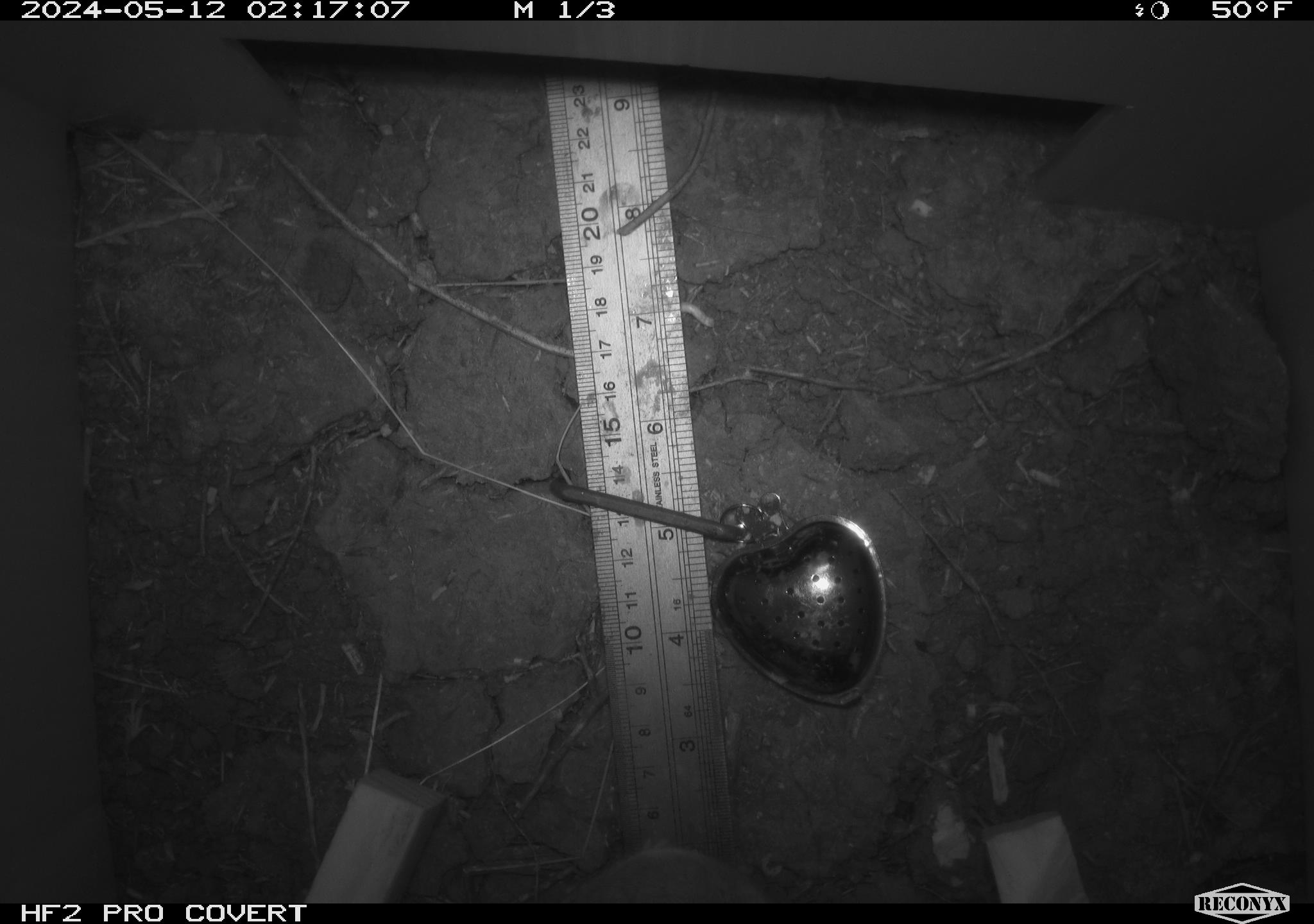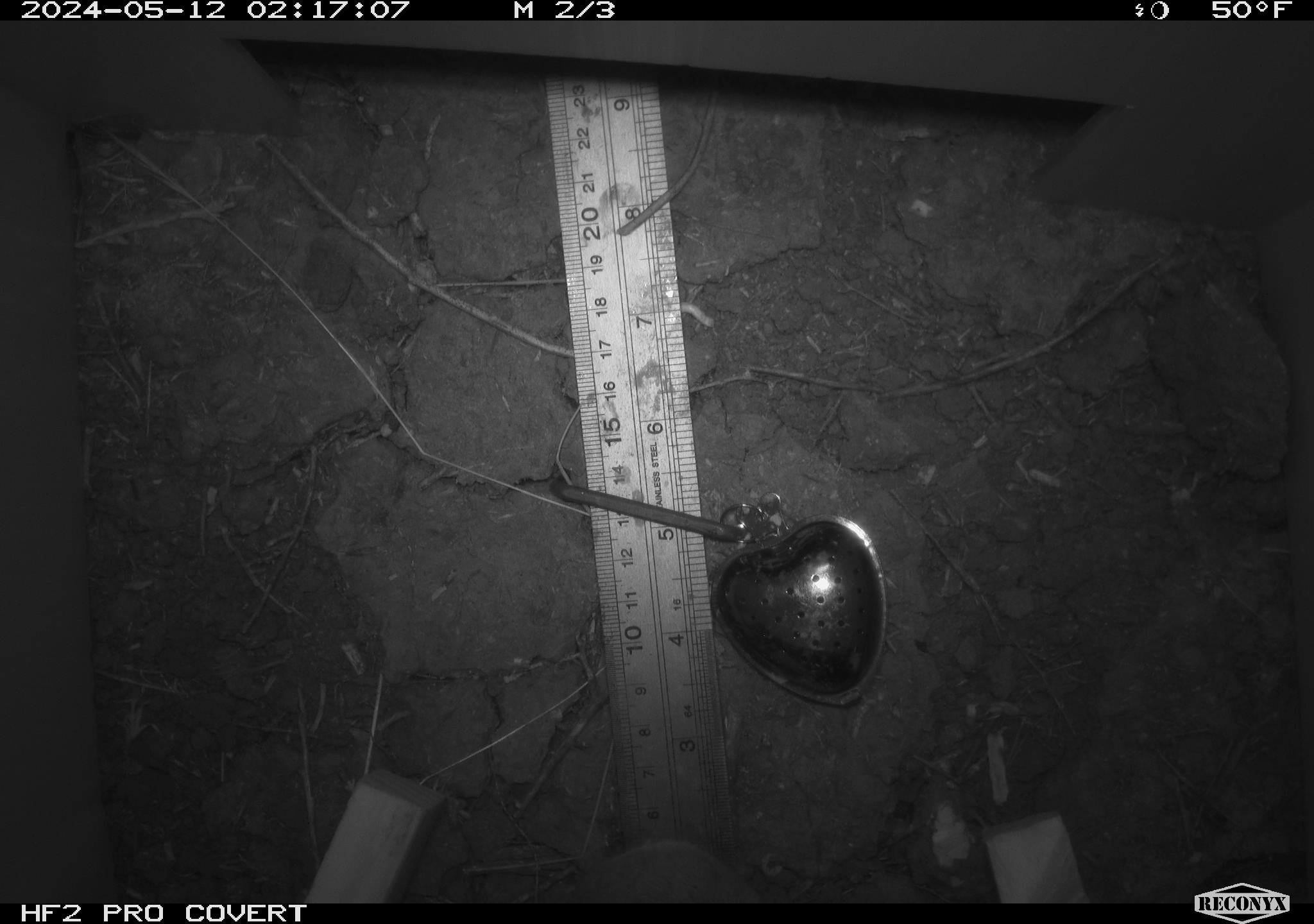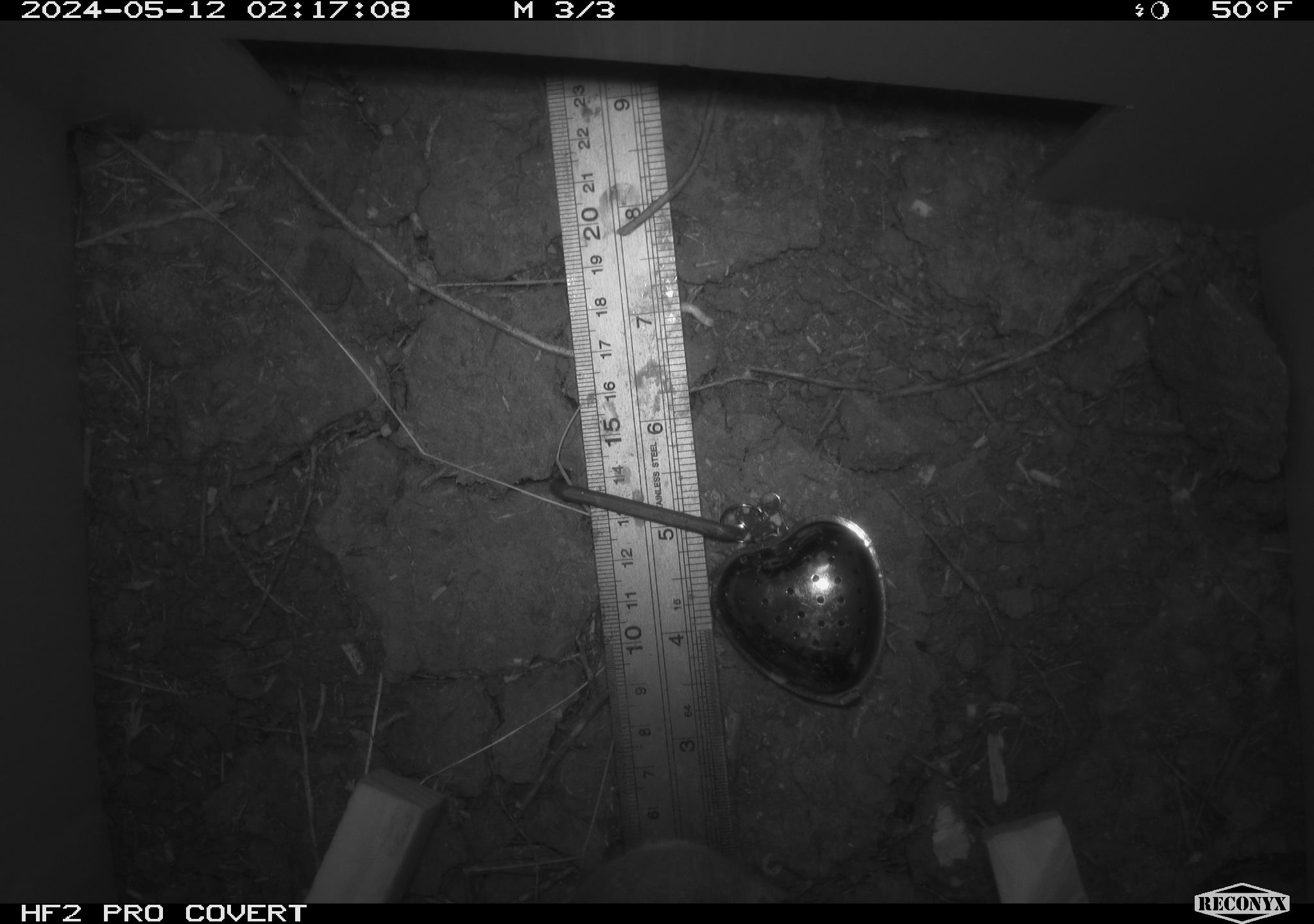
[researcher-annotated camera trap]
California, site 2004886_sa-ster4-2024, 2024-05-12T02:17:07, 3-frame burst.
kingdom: Animalia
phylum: Chordata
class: Mammalia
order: Rodentia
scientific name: Rodentia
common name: mouse species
Mouse species (Rodentia).